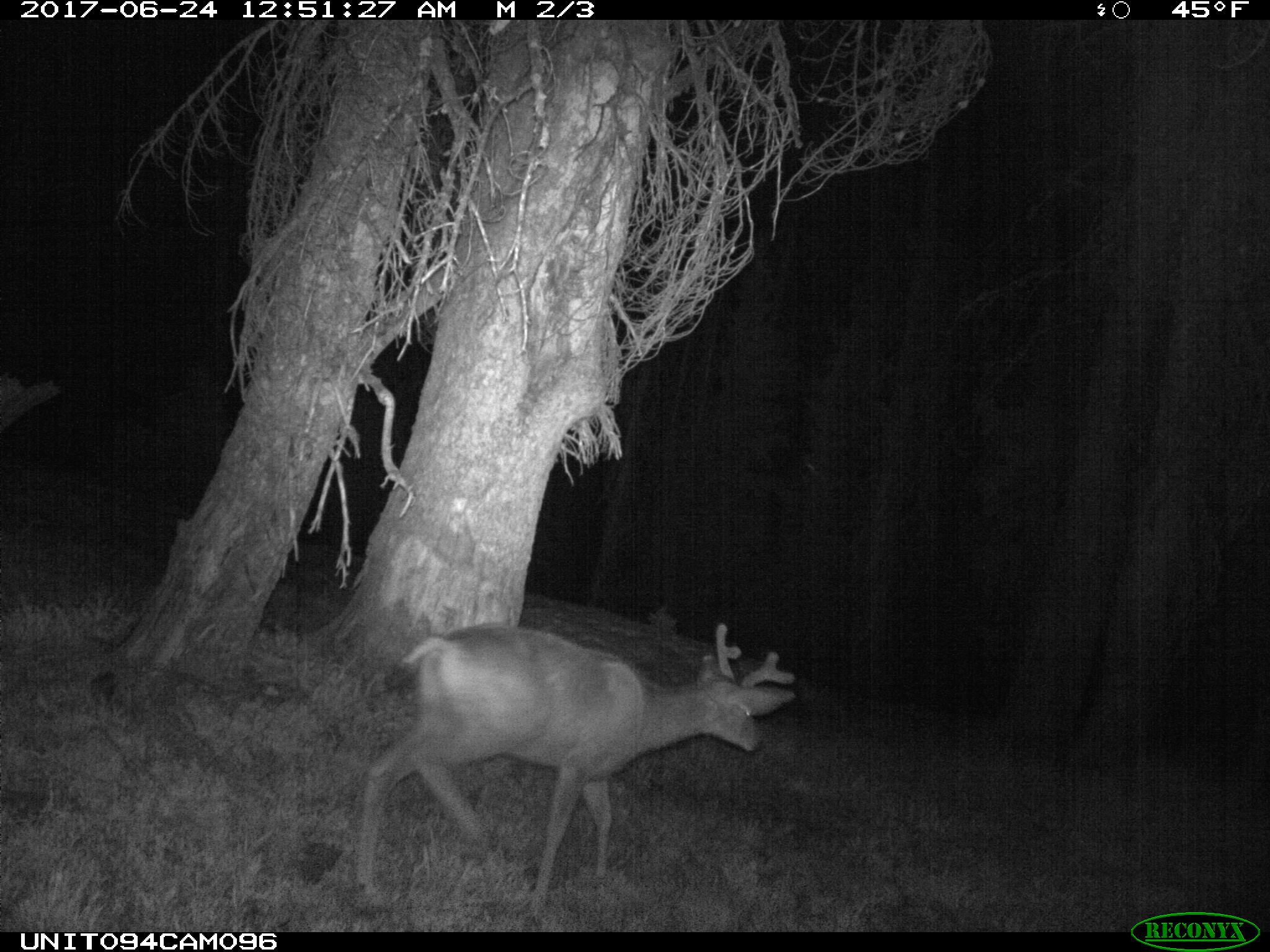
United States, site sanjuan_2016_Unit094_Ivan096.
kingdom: Animalia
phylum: Chordata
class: Mammalia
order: Artiodactyla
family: Cervidae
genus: Odocoileus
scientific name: Odocoileus hemionus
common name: mule deer